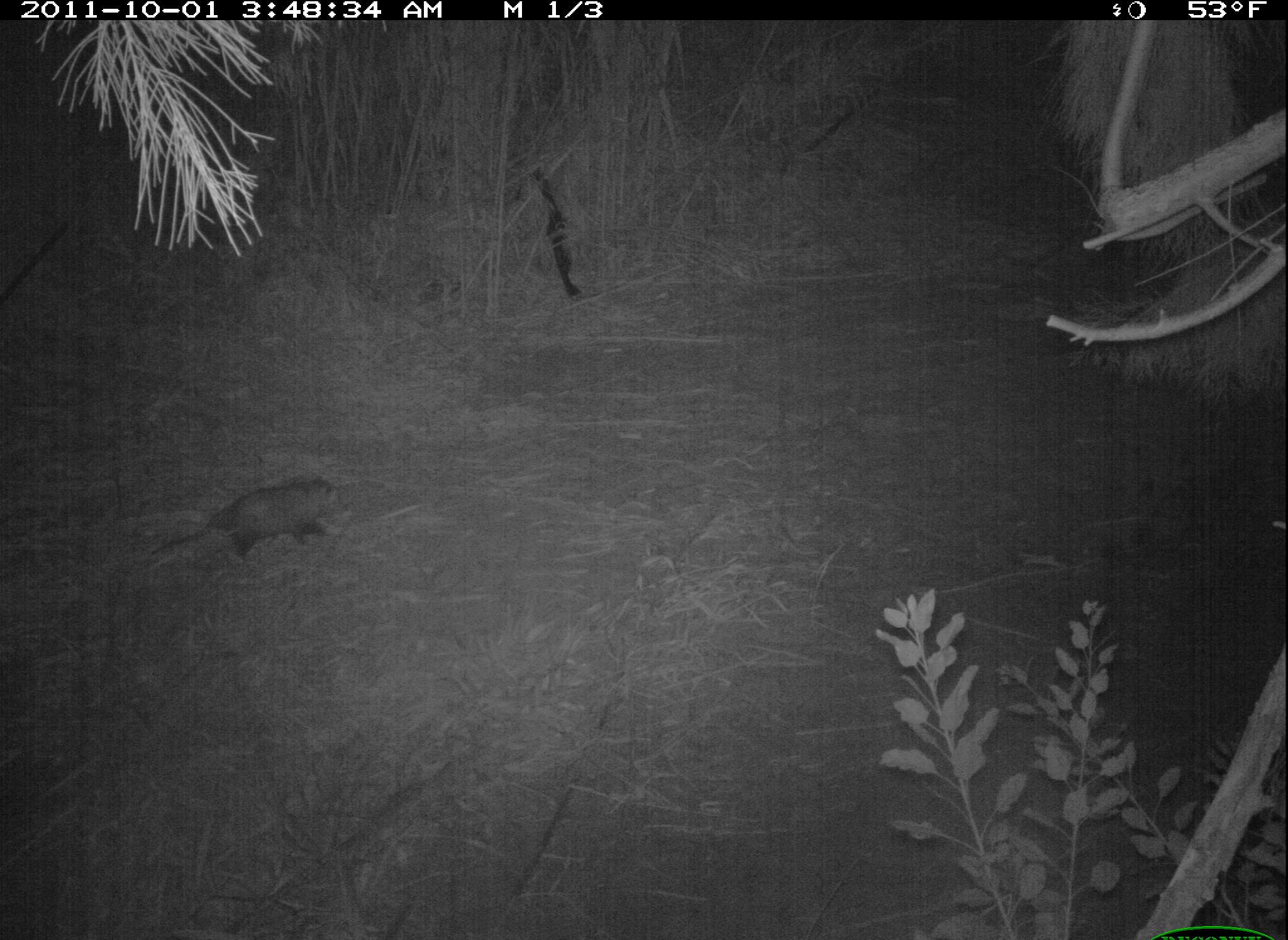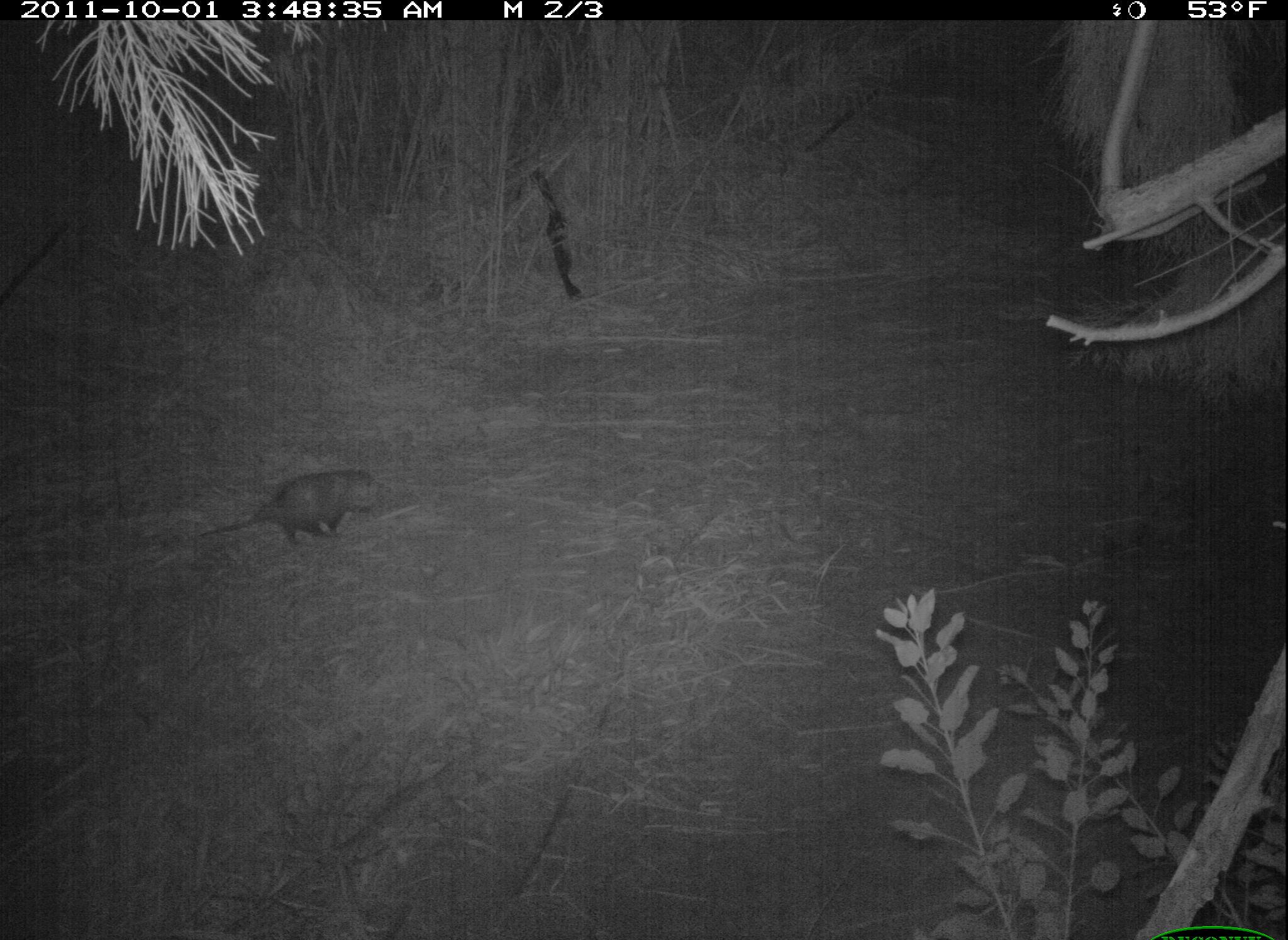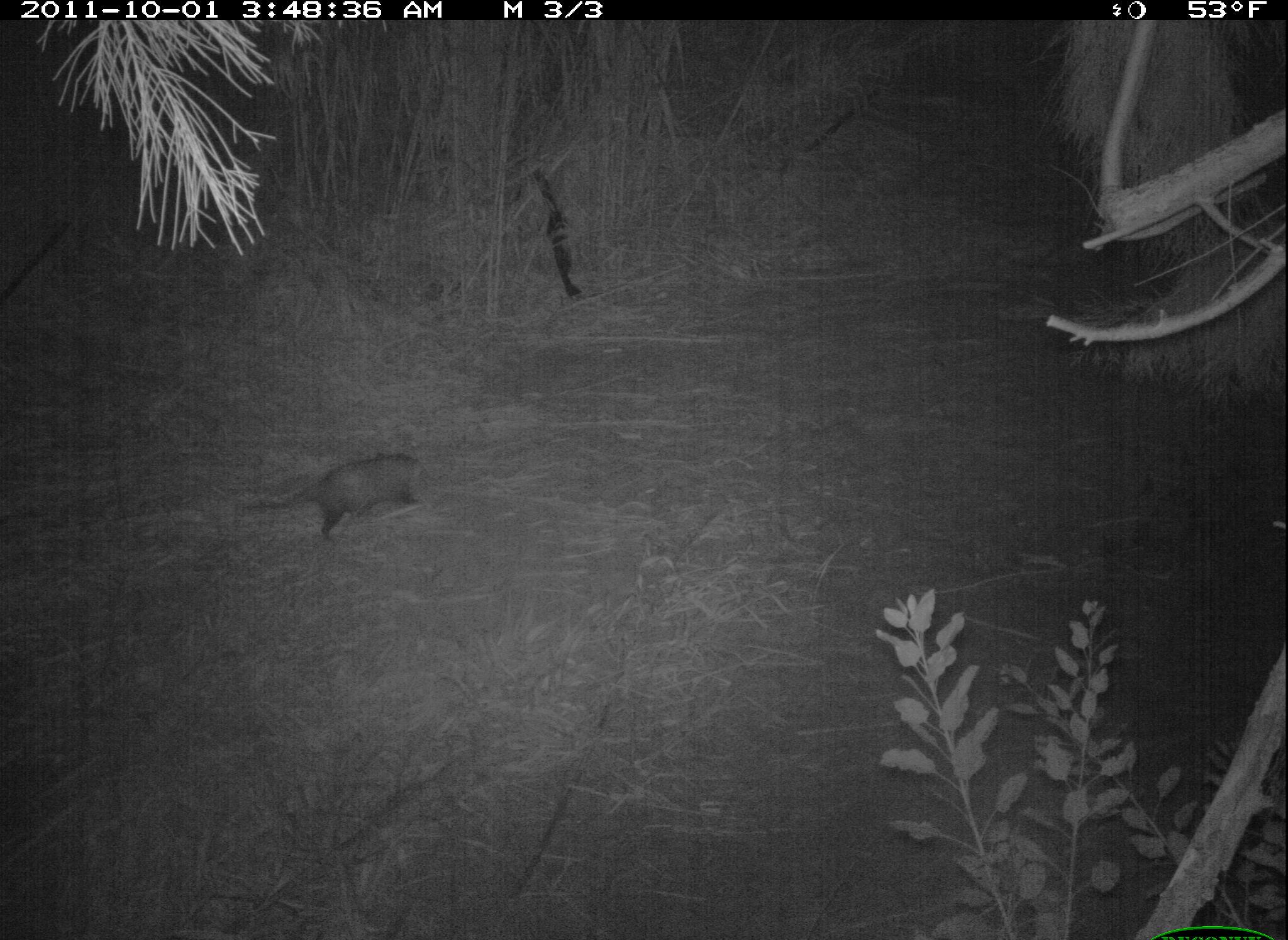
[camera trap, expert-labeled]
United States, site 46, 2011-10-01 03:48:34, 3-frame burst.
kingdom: Animalia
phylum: Chordata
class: Mammalia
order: Didelphimorphia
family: Didelphidae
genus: Didelphis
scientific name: Didelphis virginiana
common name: virginia opossum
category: opossum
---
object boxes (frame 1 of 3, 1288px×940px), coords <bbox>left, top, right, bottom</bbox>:
opossum: <bbox>135, 461, 349, 580</bbox>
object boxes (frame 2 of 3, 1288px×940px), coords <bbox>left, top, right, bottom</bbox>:
opossum: <bbox>187, 456, 398, 559</bbox>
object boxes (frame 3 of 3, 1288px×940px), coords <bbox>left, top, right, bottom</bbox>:
opossum: <bbox>230, 440, 457, 556</bbox>